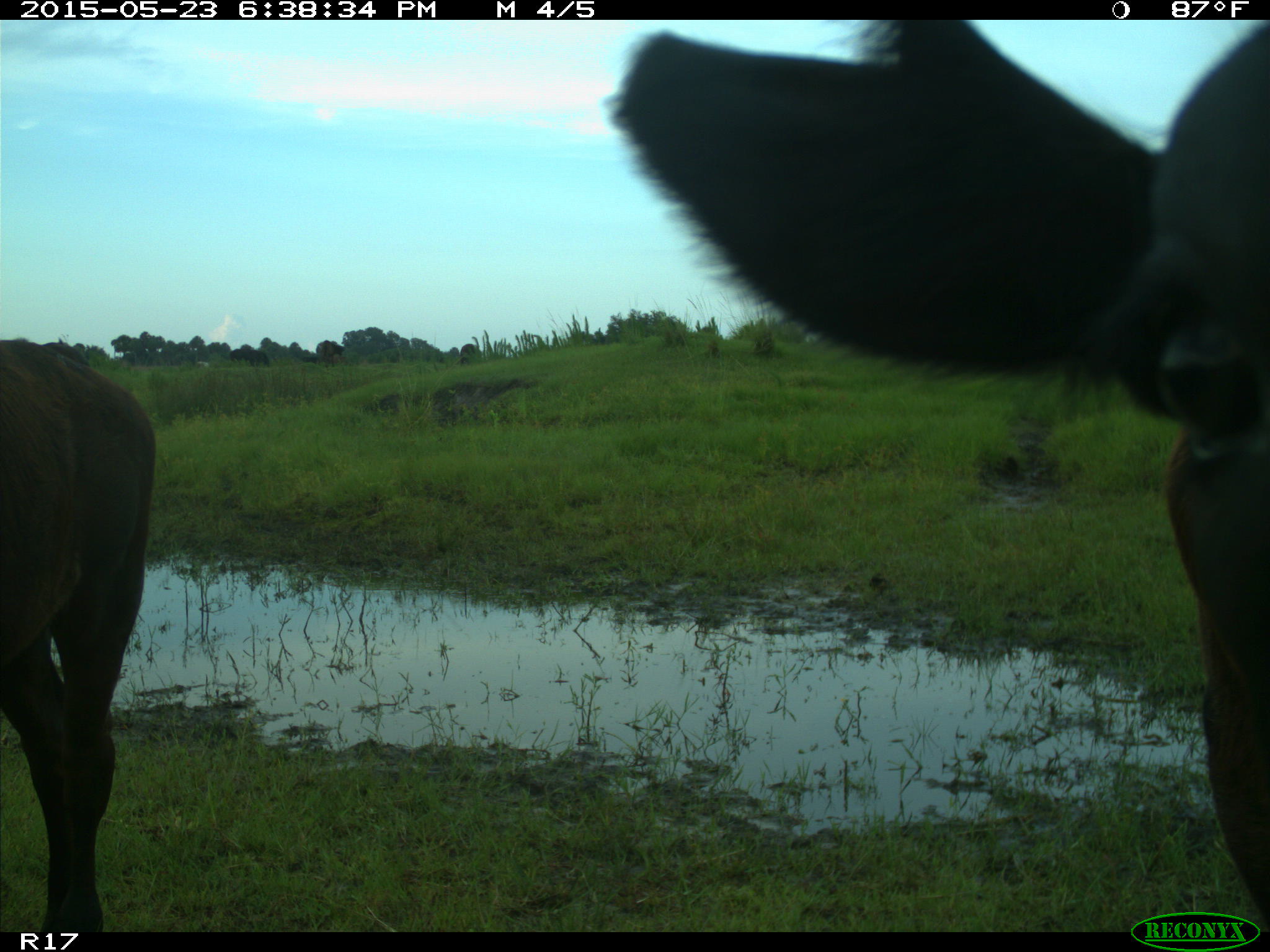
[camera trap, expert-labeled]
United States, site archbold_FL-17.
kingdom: Animalia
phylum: Chordata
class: Mammalia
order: Artiodactyla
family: Bovidae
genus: Bos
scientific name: Bos taurus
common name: domestic cow